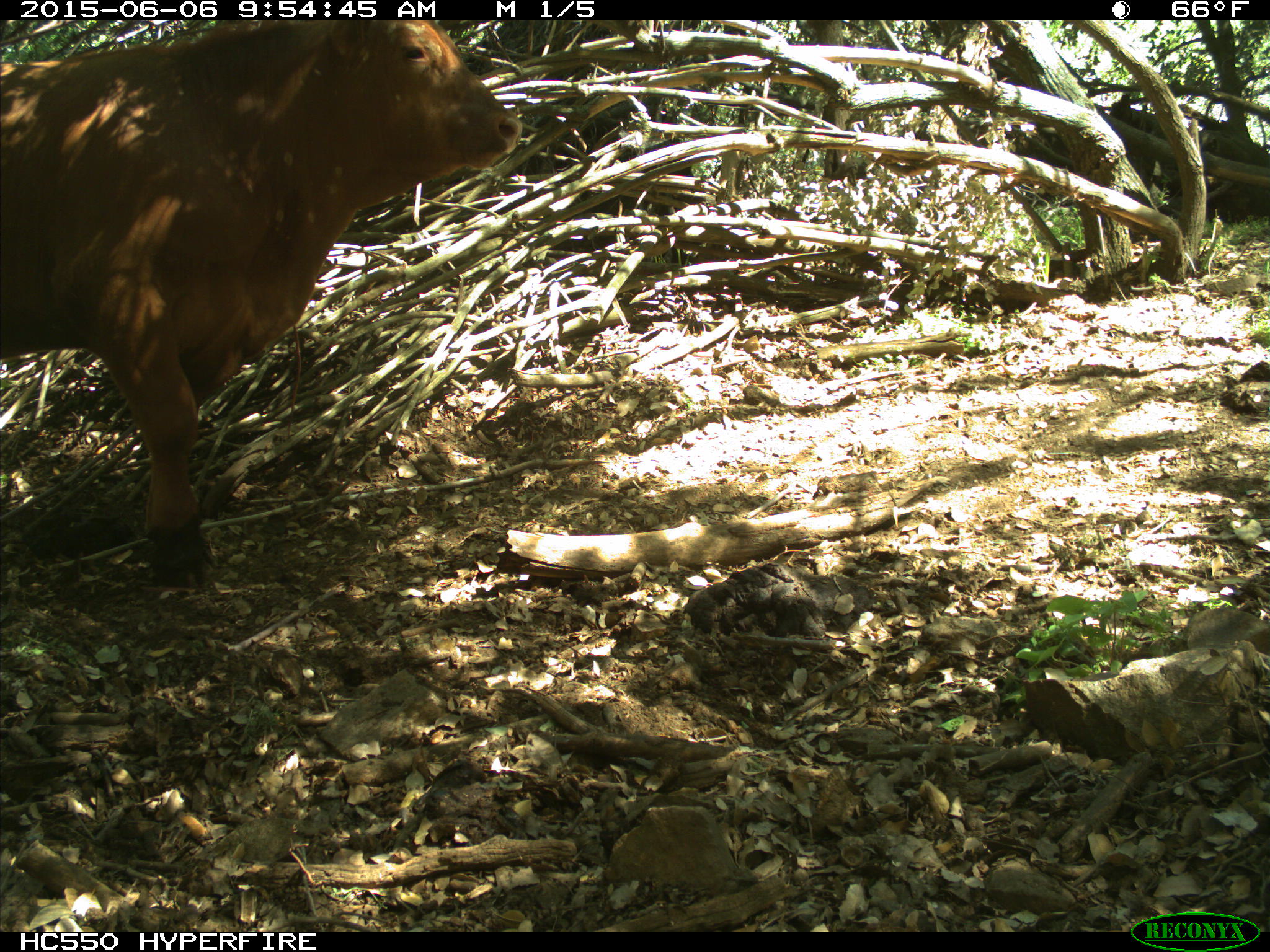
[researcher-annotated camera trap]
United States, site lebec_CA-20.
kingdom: Animalia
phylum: Chordata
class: Mammalia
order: Artiodactyla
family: Bovidae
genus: Bos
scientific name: Bos taurus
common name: domestic cow